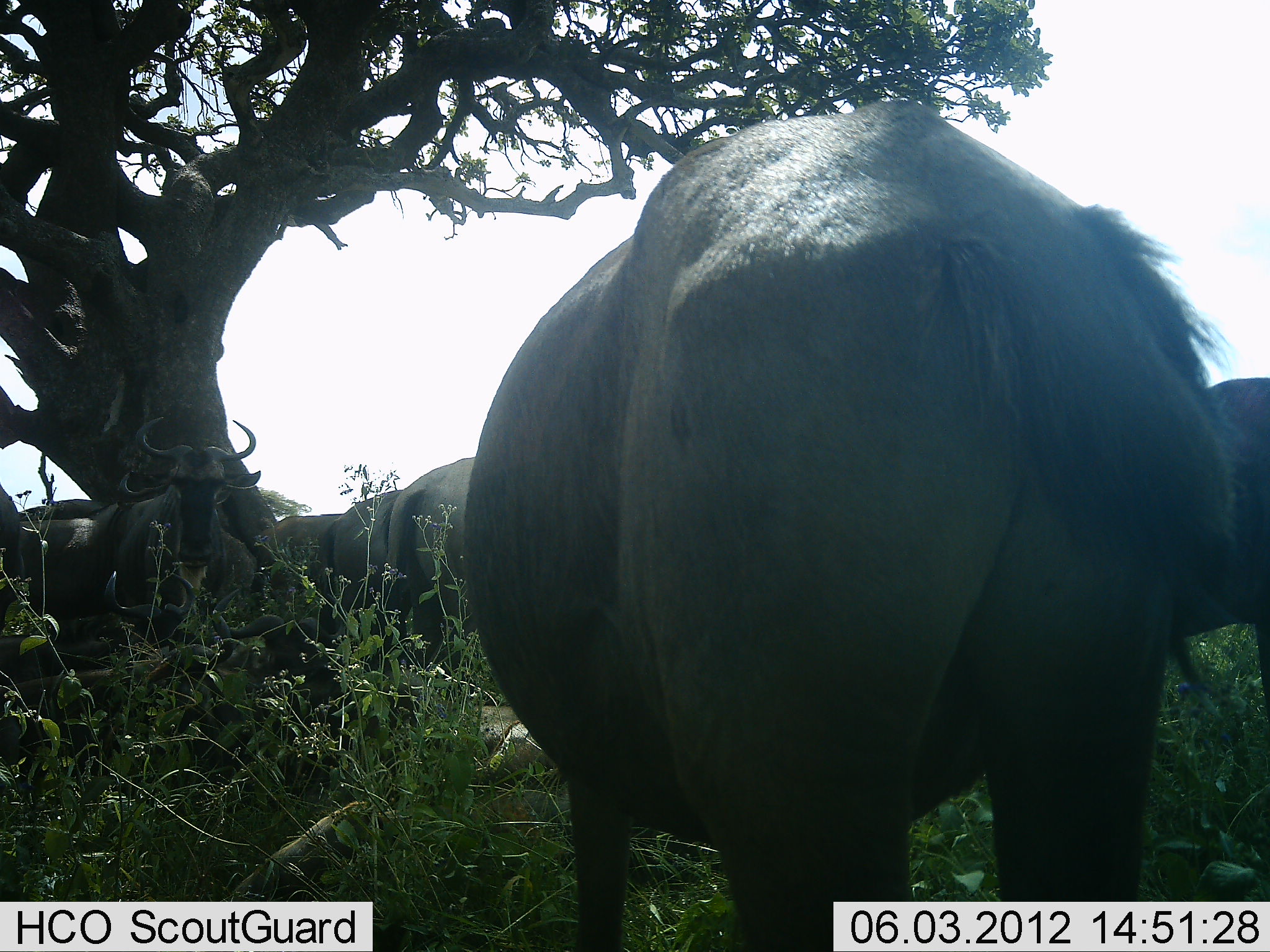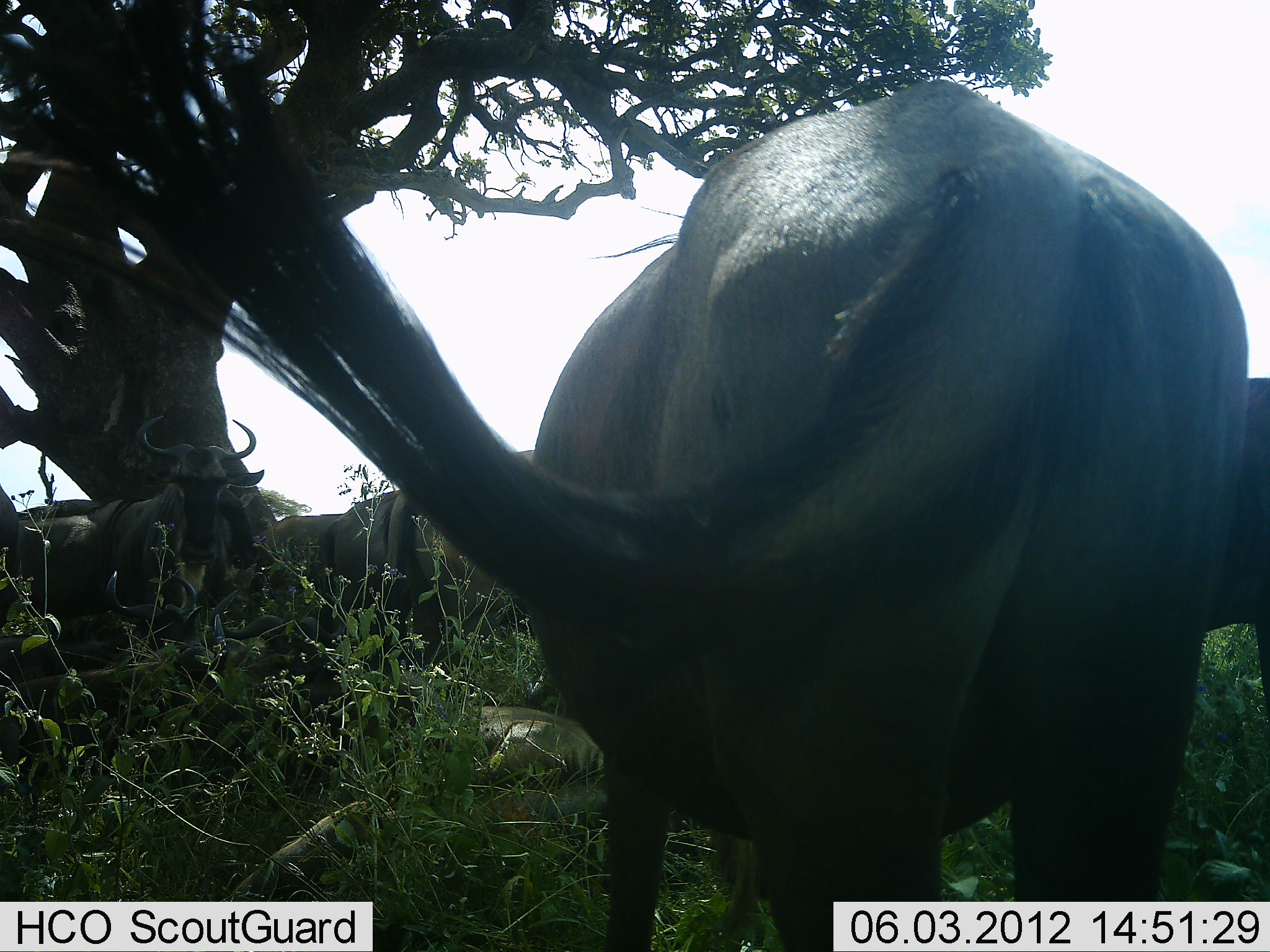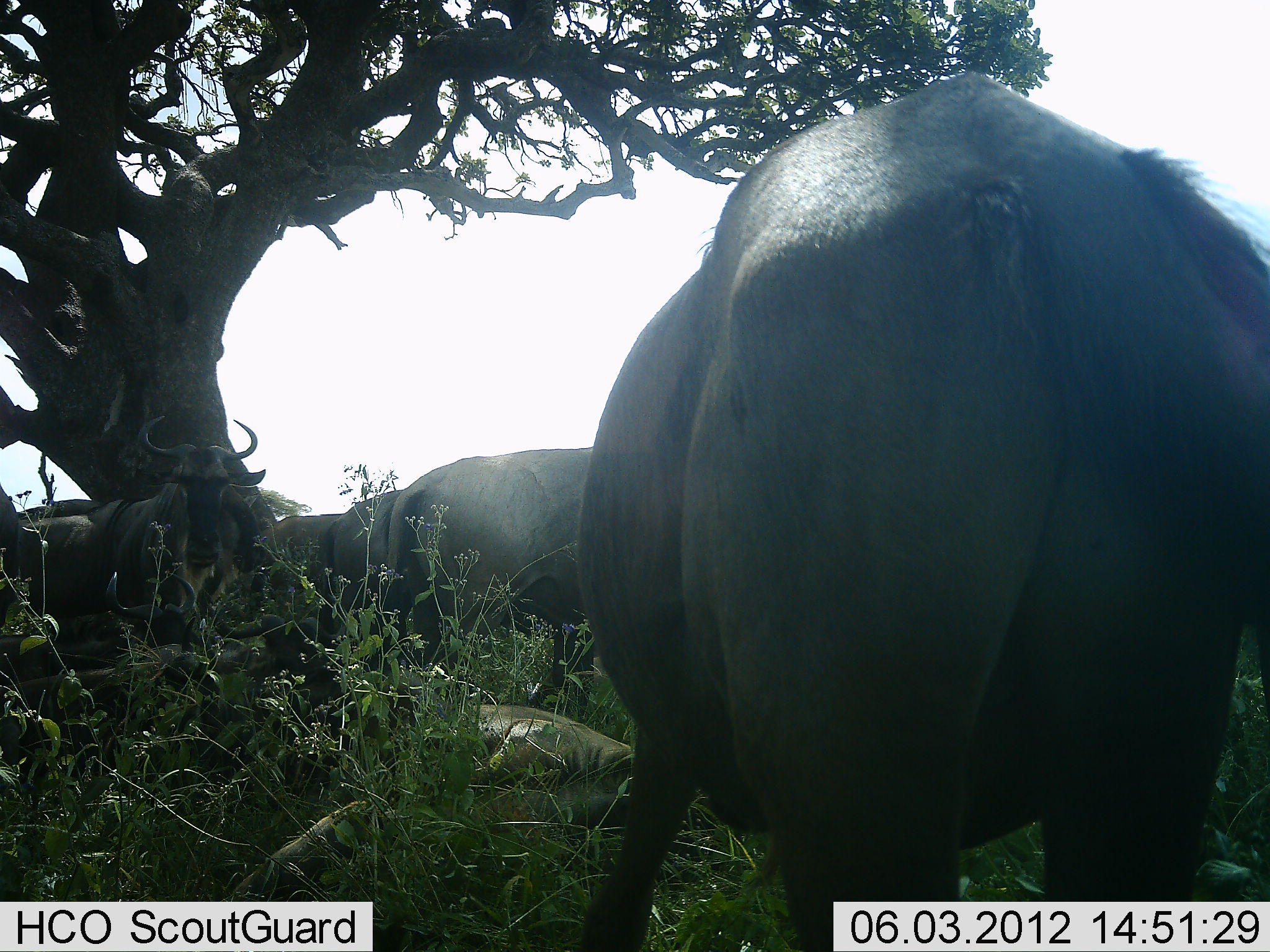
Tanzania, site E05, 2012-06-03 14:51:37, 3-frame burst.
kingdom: Animalia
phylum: Chordata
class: Mammalia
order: Artiodactyla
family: Bovidae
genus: Connochaetes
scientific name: Connochaetes taurinus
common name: blue wildebeest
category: wildebeest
Wildebeest (blue wildebeest) (Connochaetes taurinus), count 7. Behavior (volunteer vote fractions): standing 91%, resting 36%, moving 0%, interacting 0%. Young present (vote fraction): 0%. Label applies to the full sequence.